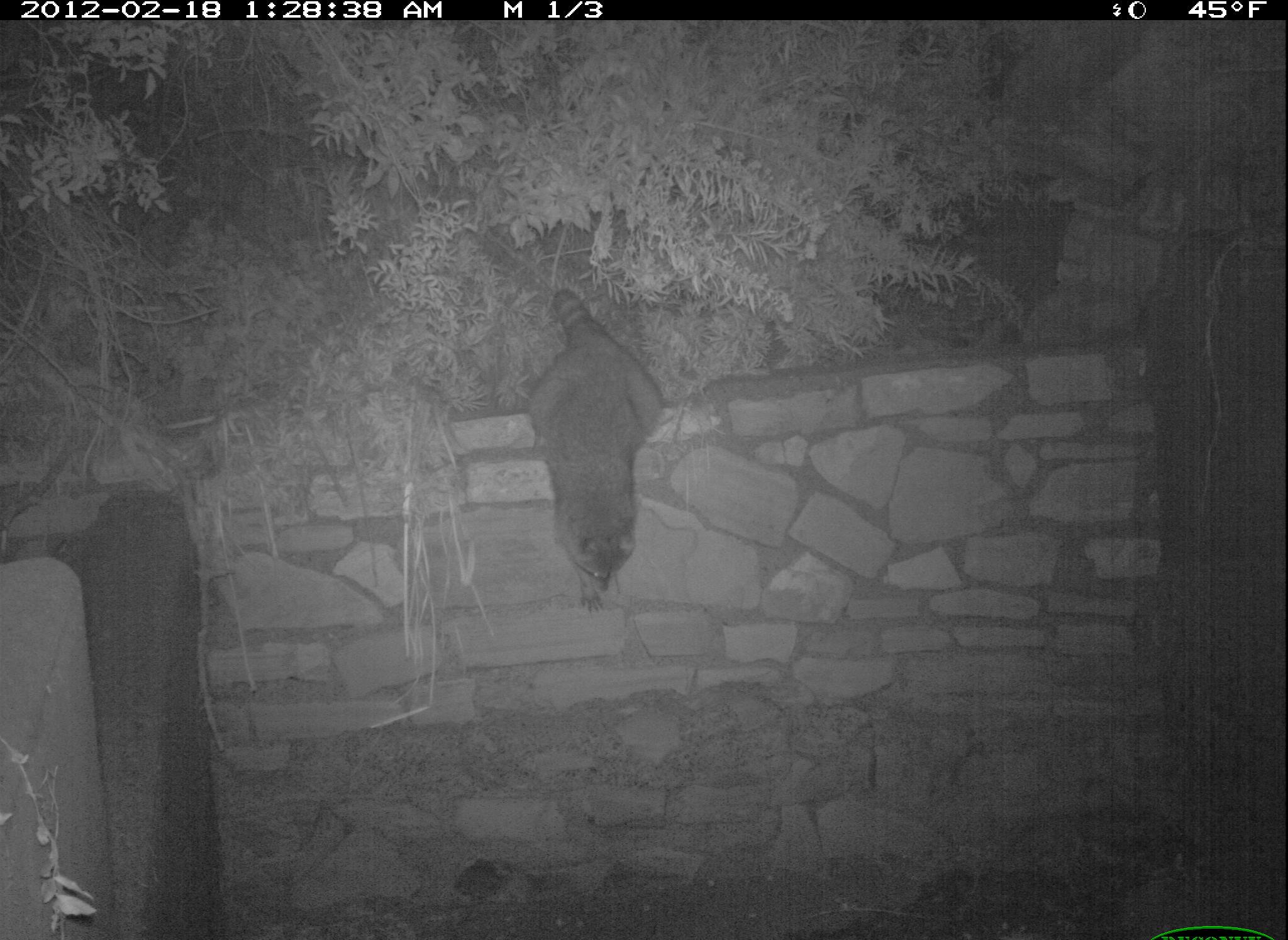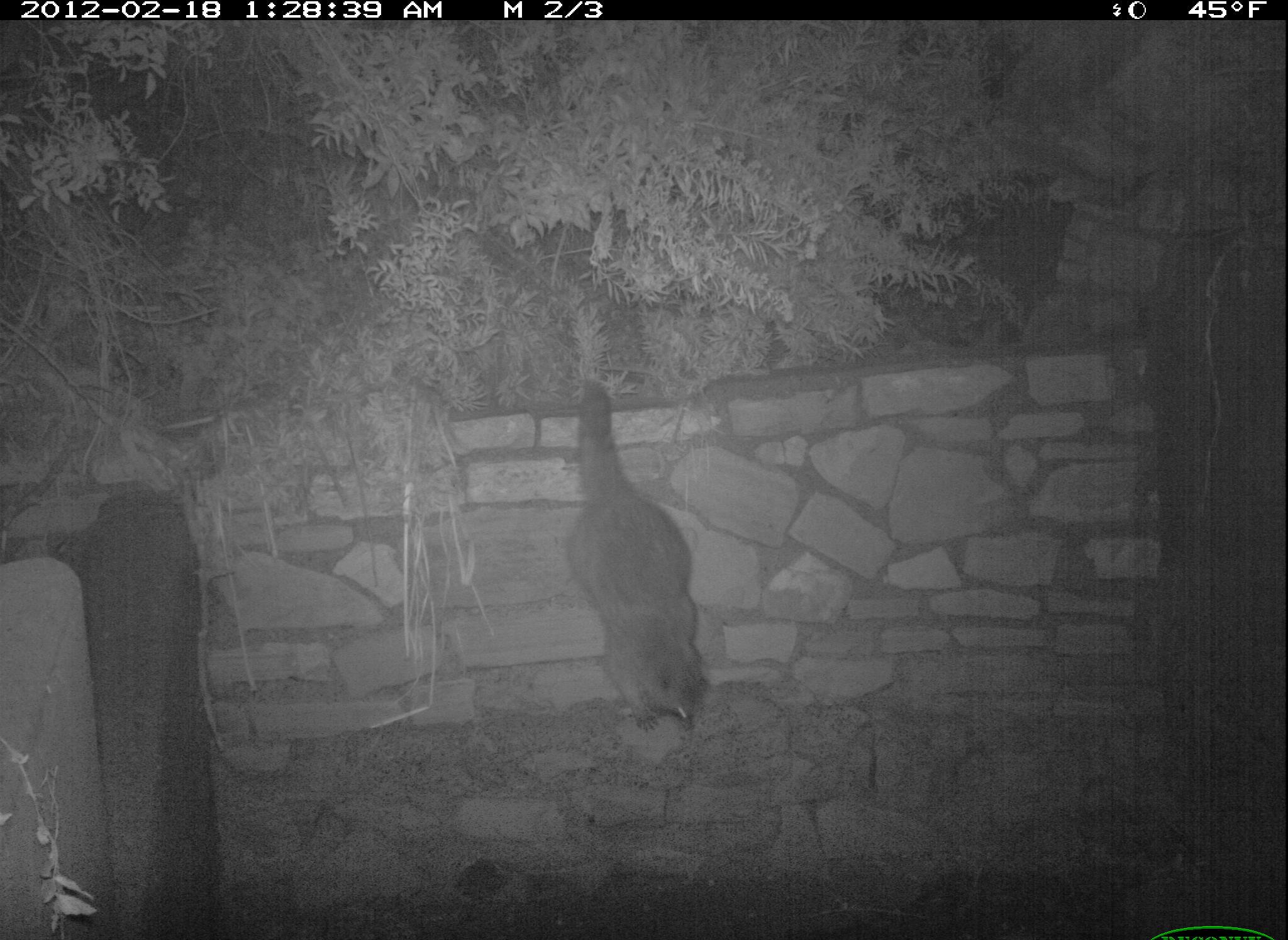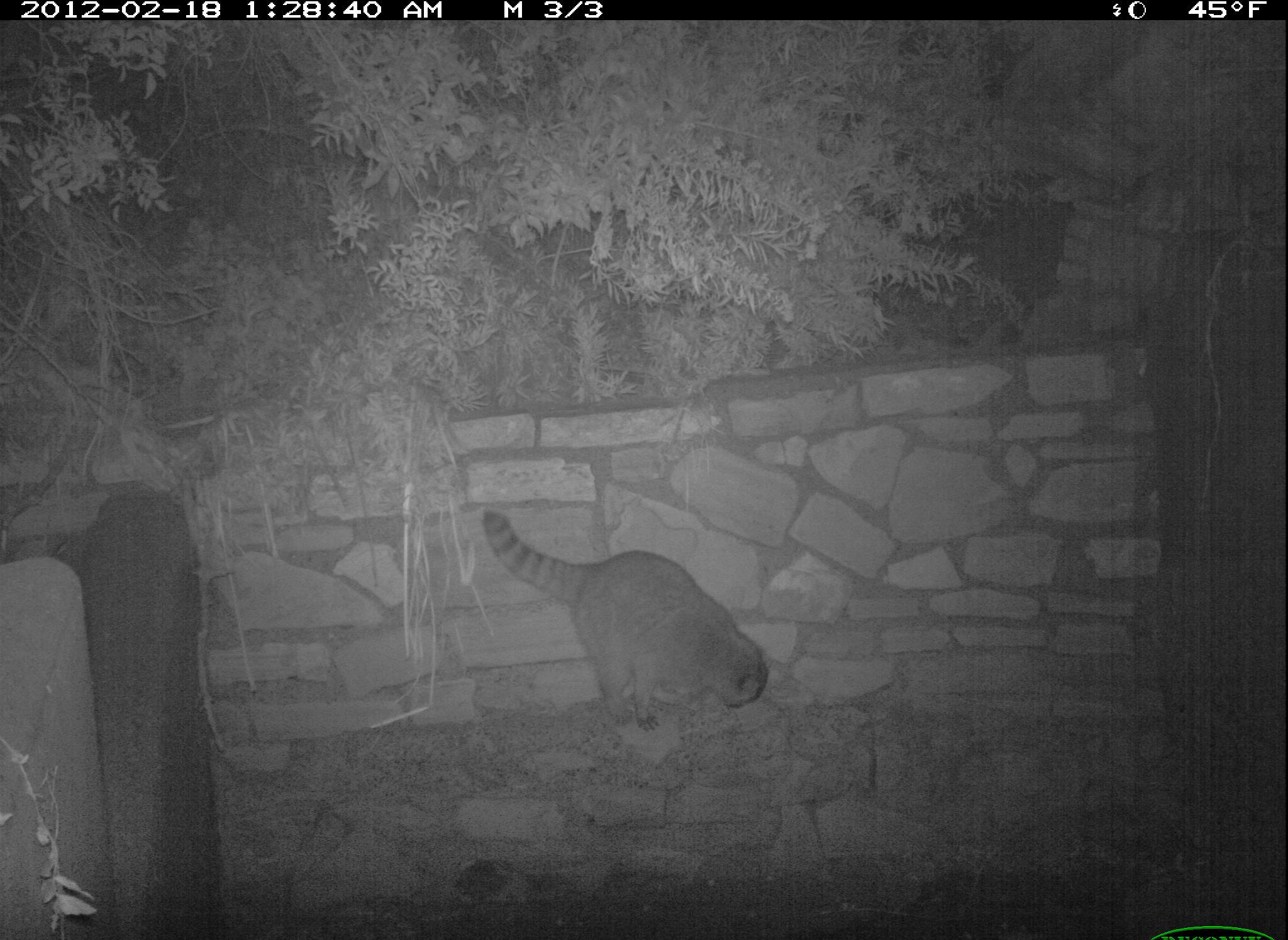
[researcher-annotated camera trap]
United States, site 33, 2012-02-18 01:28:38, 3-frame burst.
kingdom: Animalia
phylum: Chordata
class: Mammalia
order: Carnivora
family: Procyonidae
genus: Procyon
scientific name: Procyon lotor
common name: raccoon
Raccoon (Procyon lotor).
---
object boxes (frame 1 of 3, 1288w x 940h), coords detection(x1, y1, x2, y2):
raccoon: detection(495, 271, 682, 627)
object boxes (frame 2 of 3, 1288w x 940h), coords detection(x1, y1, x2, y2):
raccoon: detection(483, 325, 770, 759)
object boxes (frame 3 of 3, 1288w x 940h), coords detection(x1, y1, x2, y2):
raccoon: detection(461, 490, 787, 739)